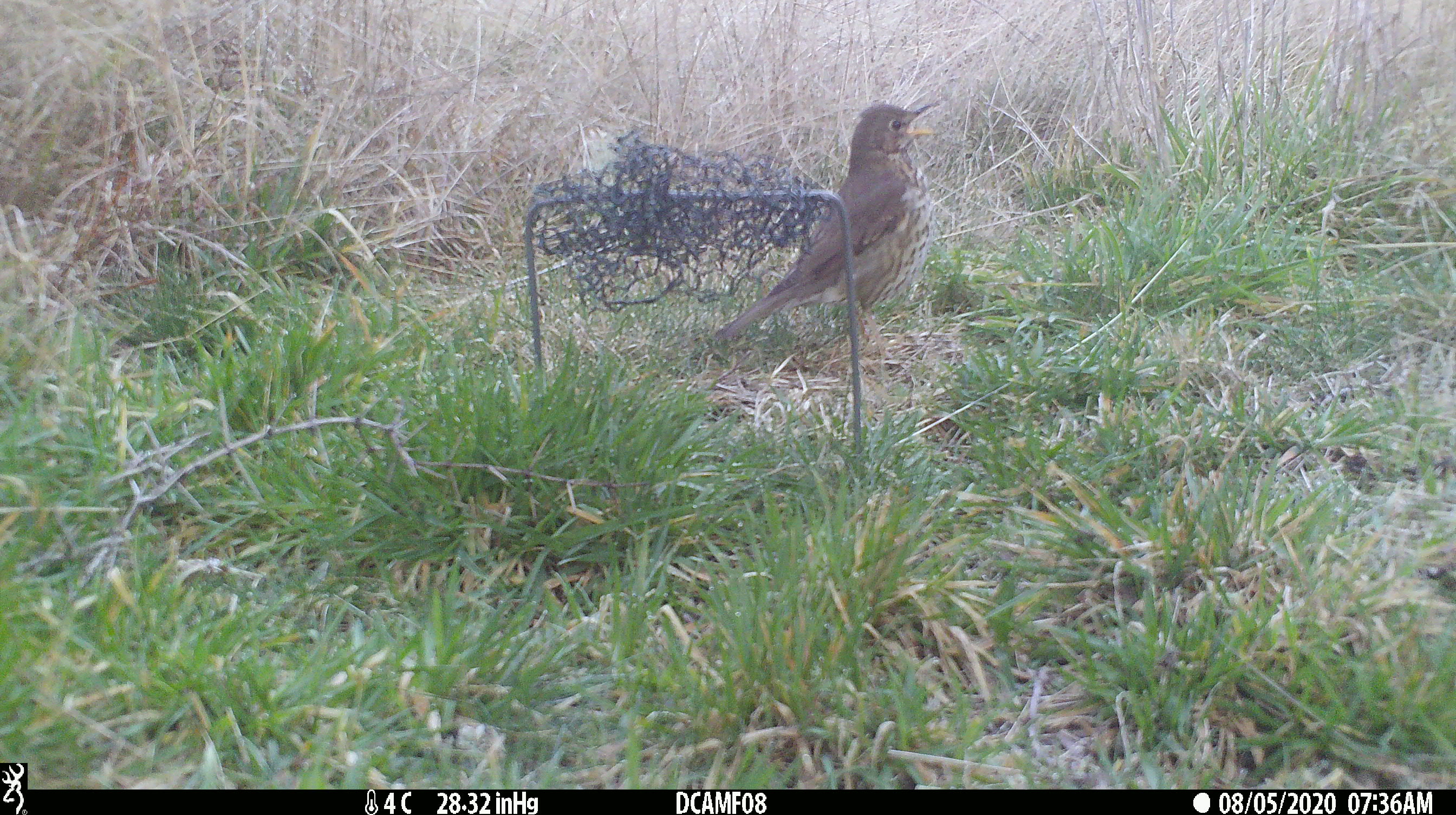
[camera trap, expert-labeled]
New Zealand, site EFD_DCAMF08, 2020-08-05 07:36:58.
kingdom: Animalia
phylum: Chordata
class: Aves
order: Passeriformes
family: Turdidae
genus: Turdus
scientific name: Turdus philomelos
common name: song thrush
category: thrush